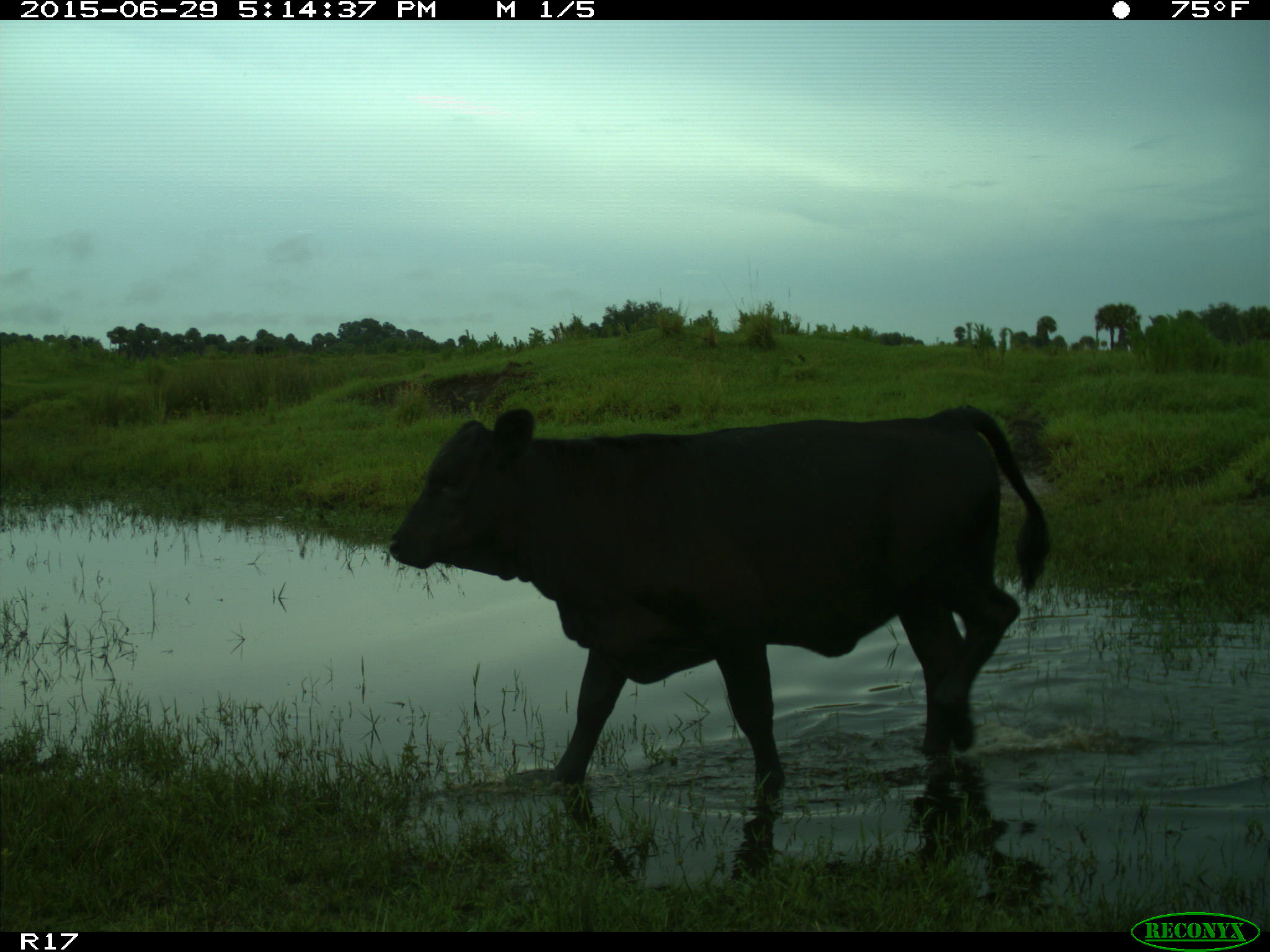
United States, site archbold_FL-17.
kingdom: Animalia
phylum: Chordata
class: Mammalia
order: Artiodactyla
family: Bovidae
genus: Bos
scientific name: Bos taurus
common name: domestic cow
Bos taurus (domestic cow).